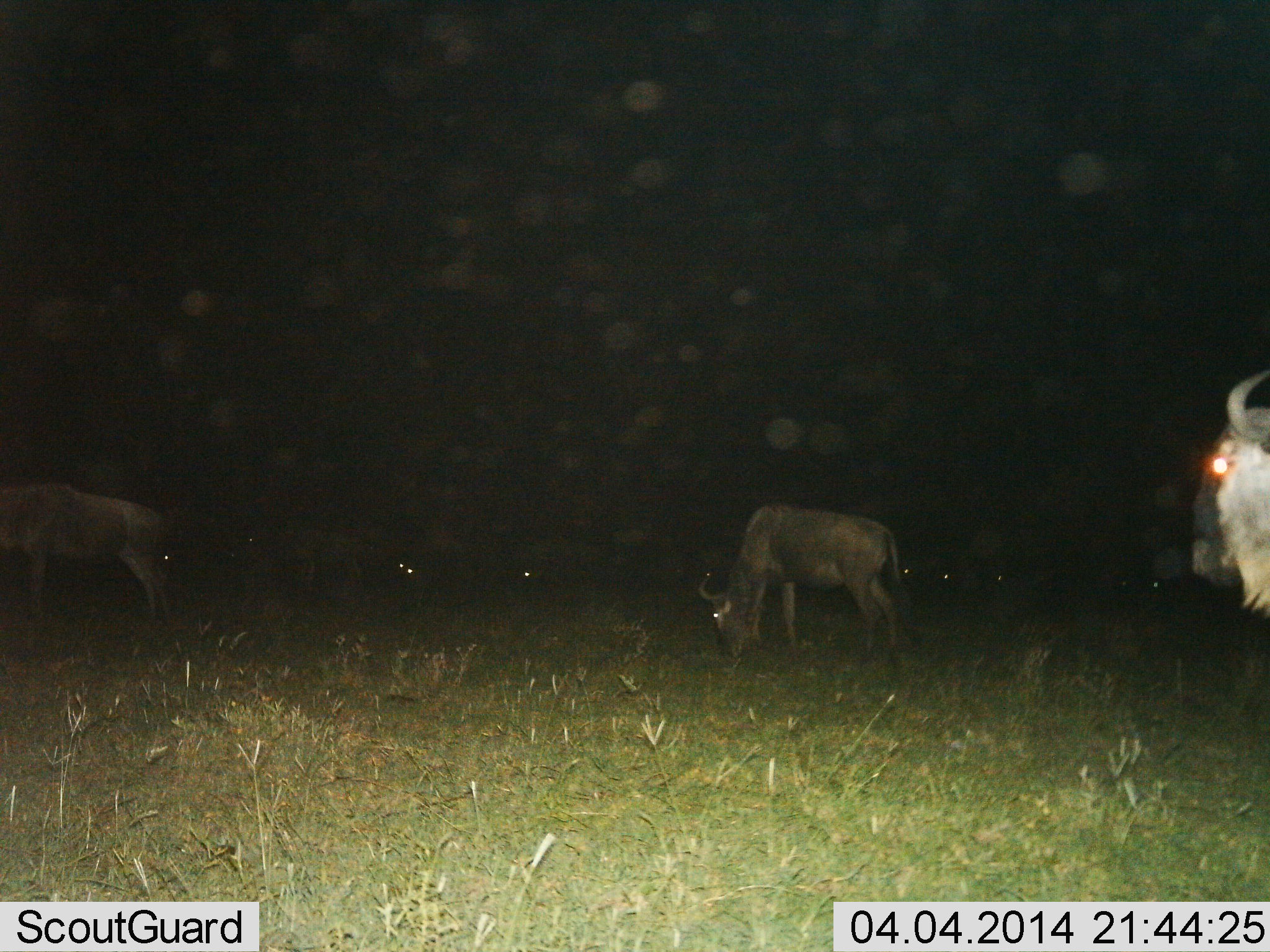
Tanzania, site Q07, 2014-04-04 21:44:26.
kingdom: Animalia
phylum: Chordata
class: Mammalia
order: Artiodactyla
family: Bovidae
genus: Connochaetes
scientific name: Connochaetes taurinus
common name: blue wildebeest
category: wildebeest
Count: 10.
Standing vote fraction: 70%.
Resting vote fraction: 0%.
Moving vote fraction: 10%.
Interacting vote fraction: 0%.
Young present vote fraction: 0%.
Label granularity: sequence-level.